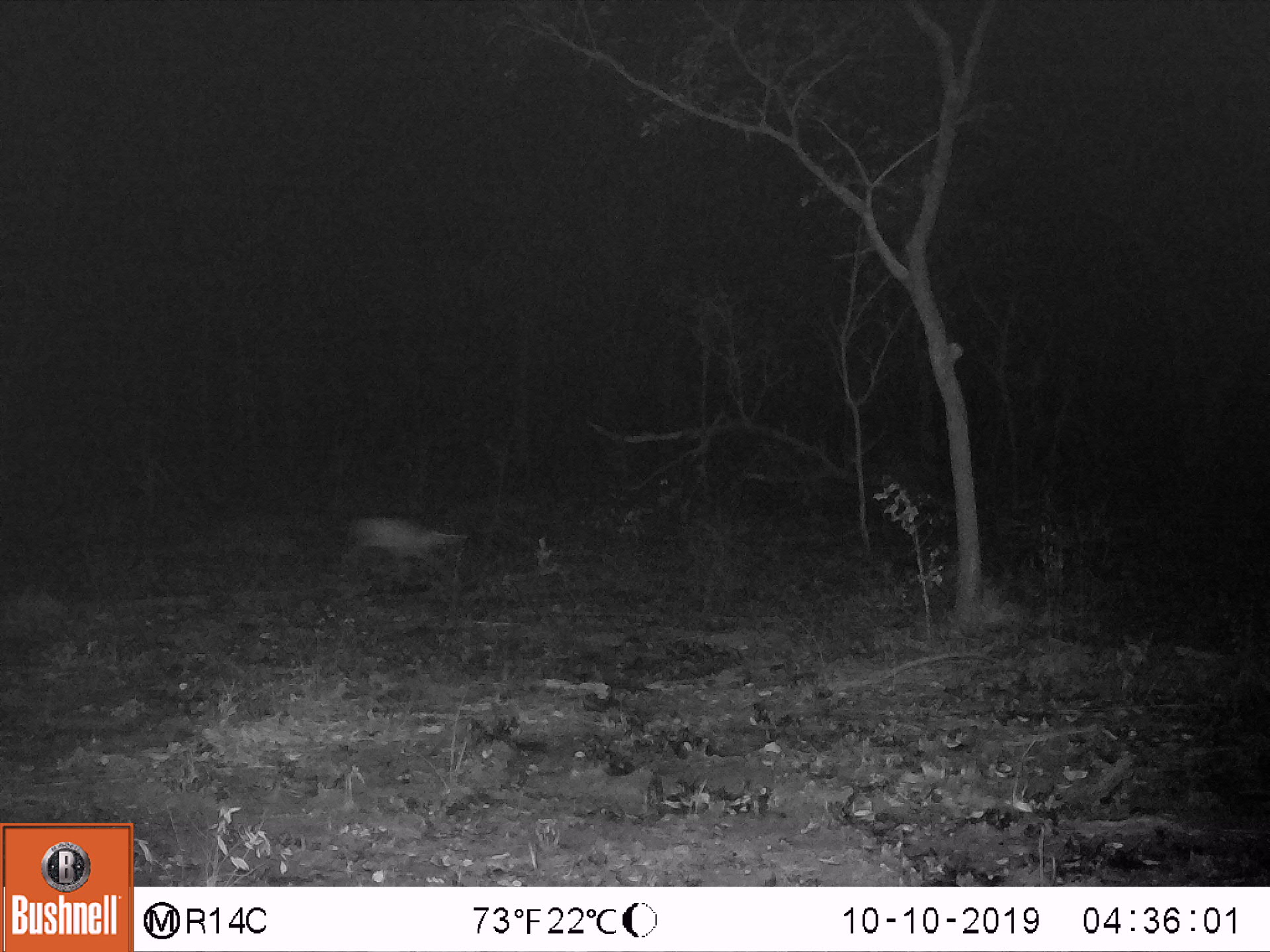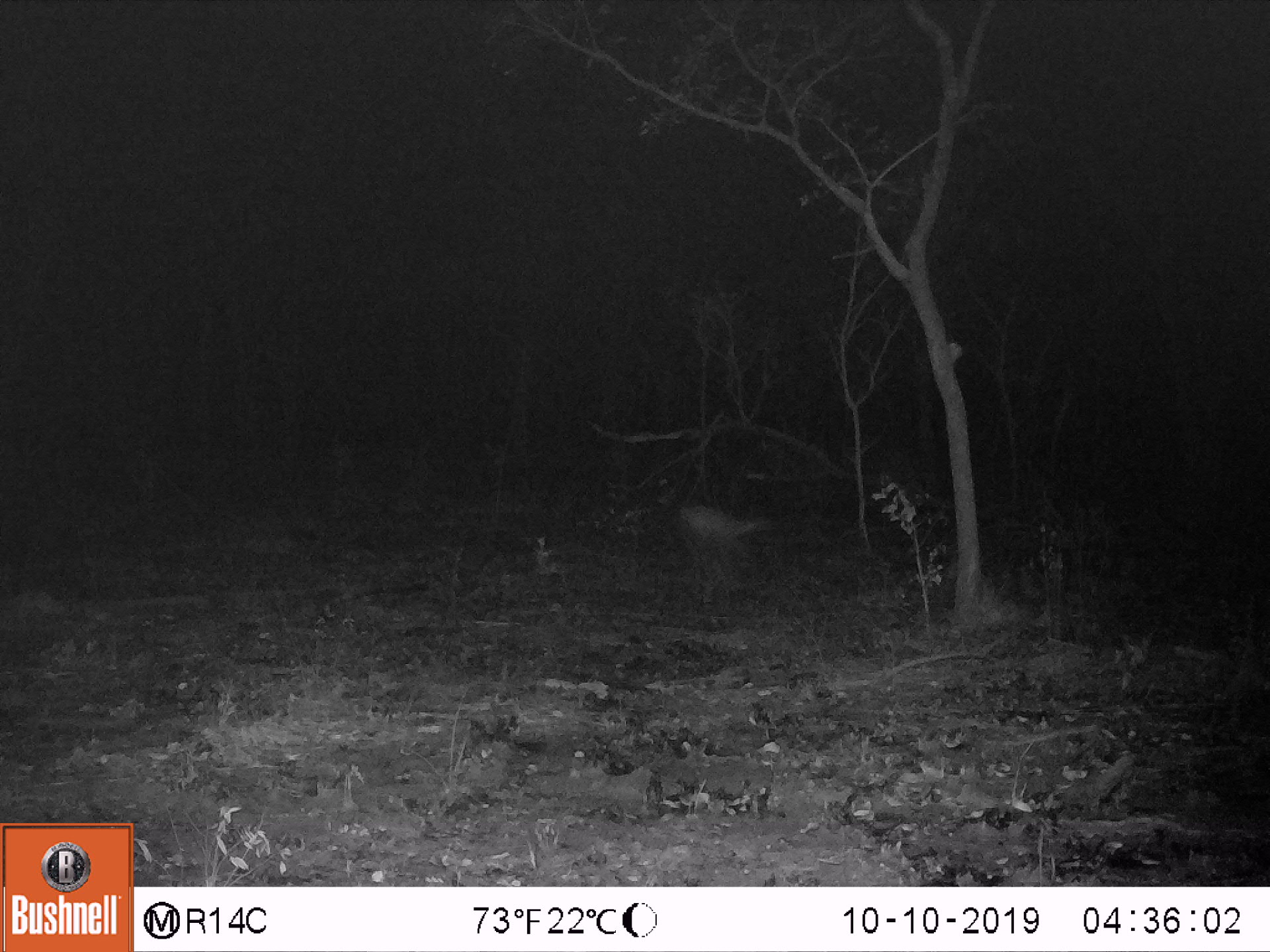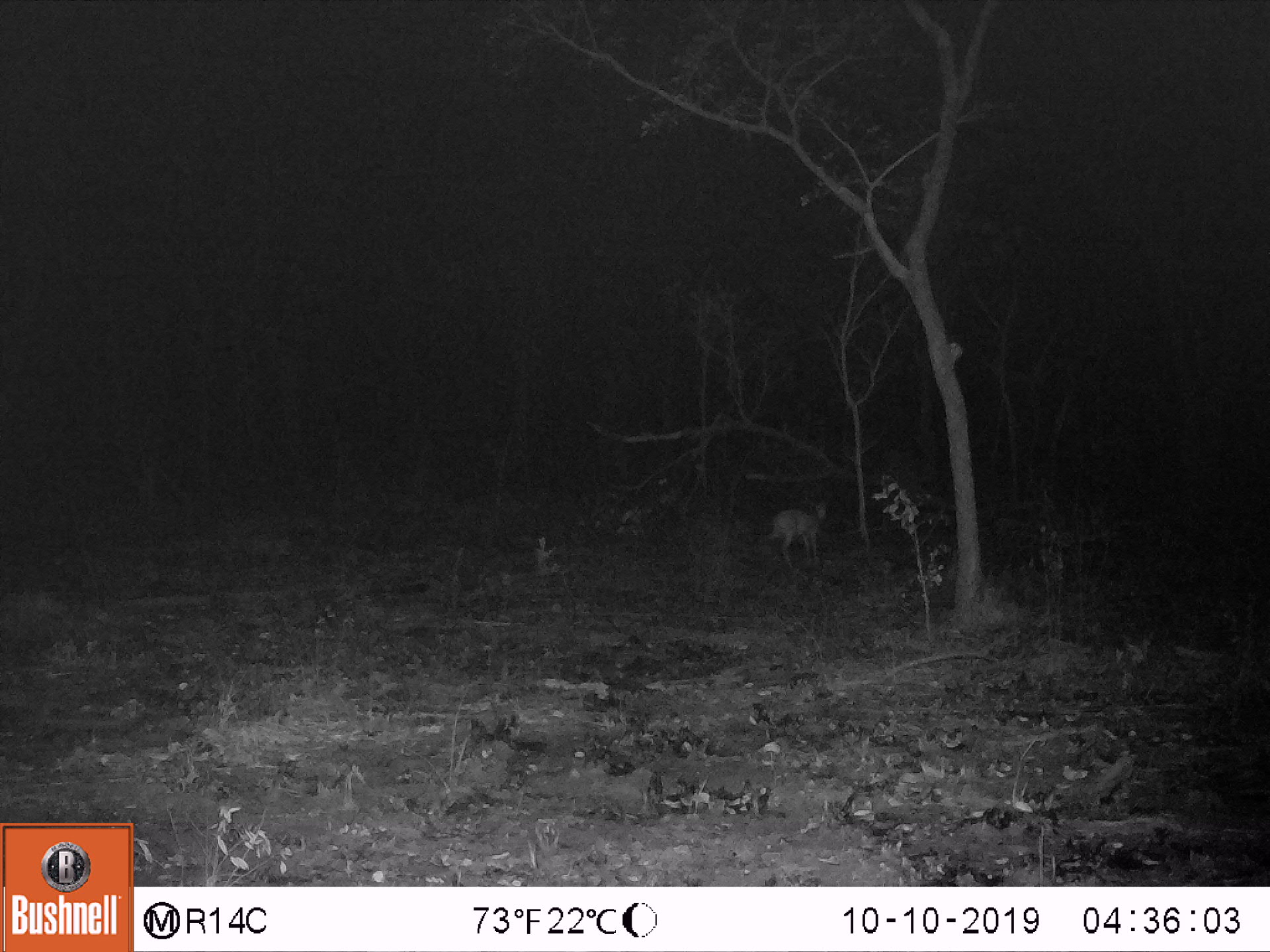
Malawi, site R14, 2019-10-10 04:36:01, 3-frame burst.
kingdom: Animalia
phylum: Chordata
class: Mammalia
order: Artiodactyla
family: Bovidae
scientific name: Antilopinae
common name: small antelope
Small antelope (Antilopinae), count 1.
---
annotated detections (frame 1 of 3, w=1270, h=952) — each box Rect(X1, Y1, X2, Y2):
small antelope: Rect(326, 492, 491, 611)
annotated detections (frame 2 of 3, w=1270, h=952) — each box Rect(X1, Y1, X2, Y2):
small antelope: Rect(662, 493, 784, 594)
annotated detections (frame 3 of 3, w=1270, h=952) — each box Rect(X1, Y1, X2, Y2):
small antelope: Rect(756, 492, 832, 581)